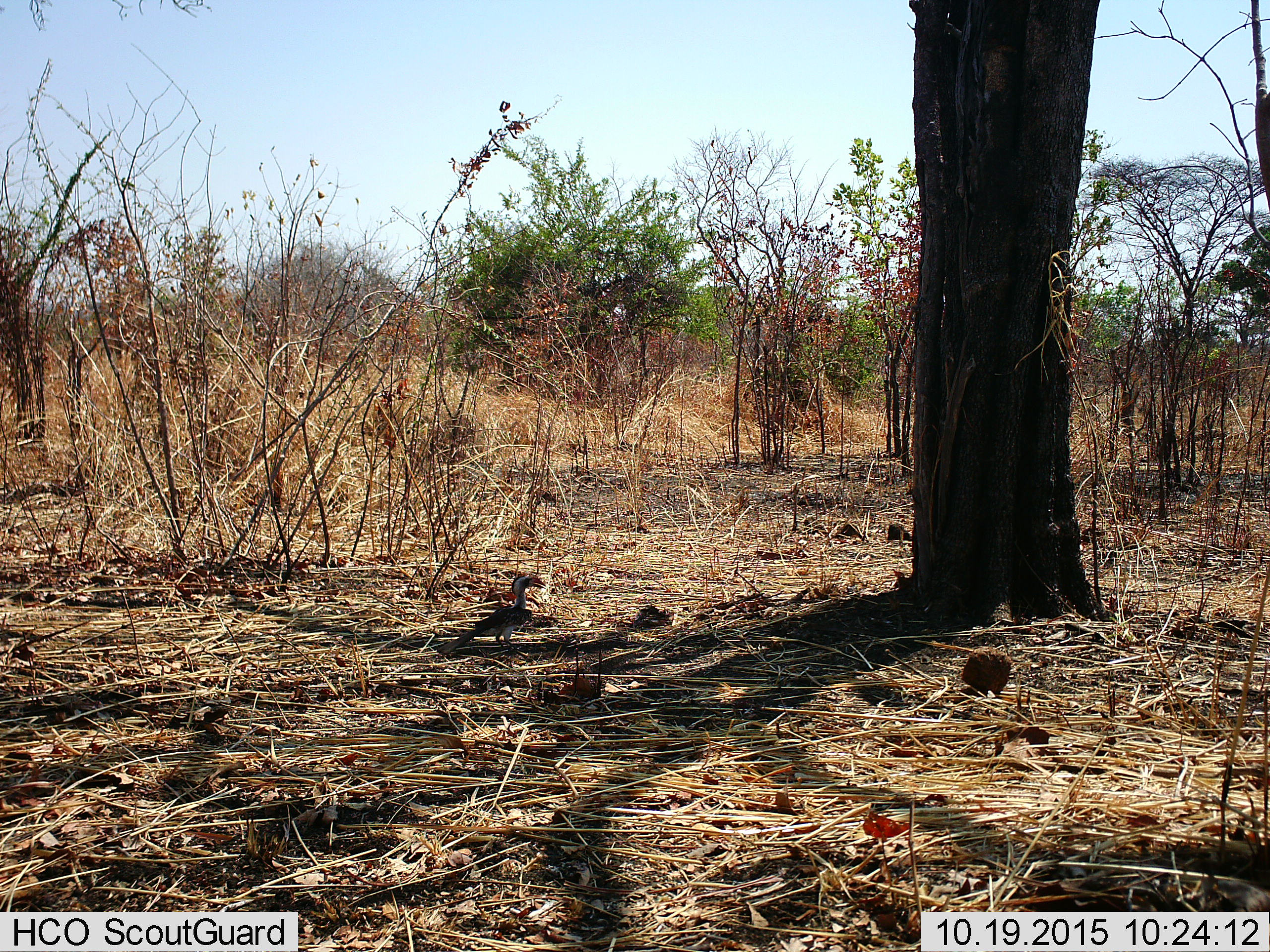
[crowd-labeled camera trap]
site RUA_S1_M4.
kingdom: Animalia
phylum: Chordata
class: Aves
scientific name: Aves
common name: bird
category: birdother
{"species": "birdother (bird) (Aves)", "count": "1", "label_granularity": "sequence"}